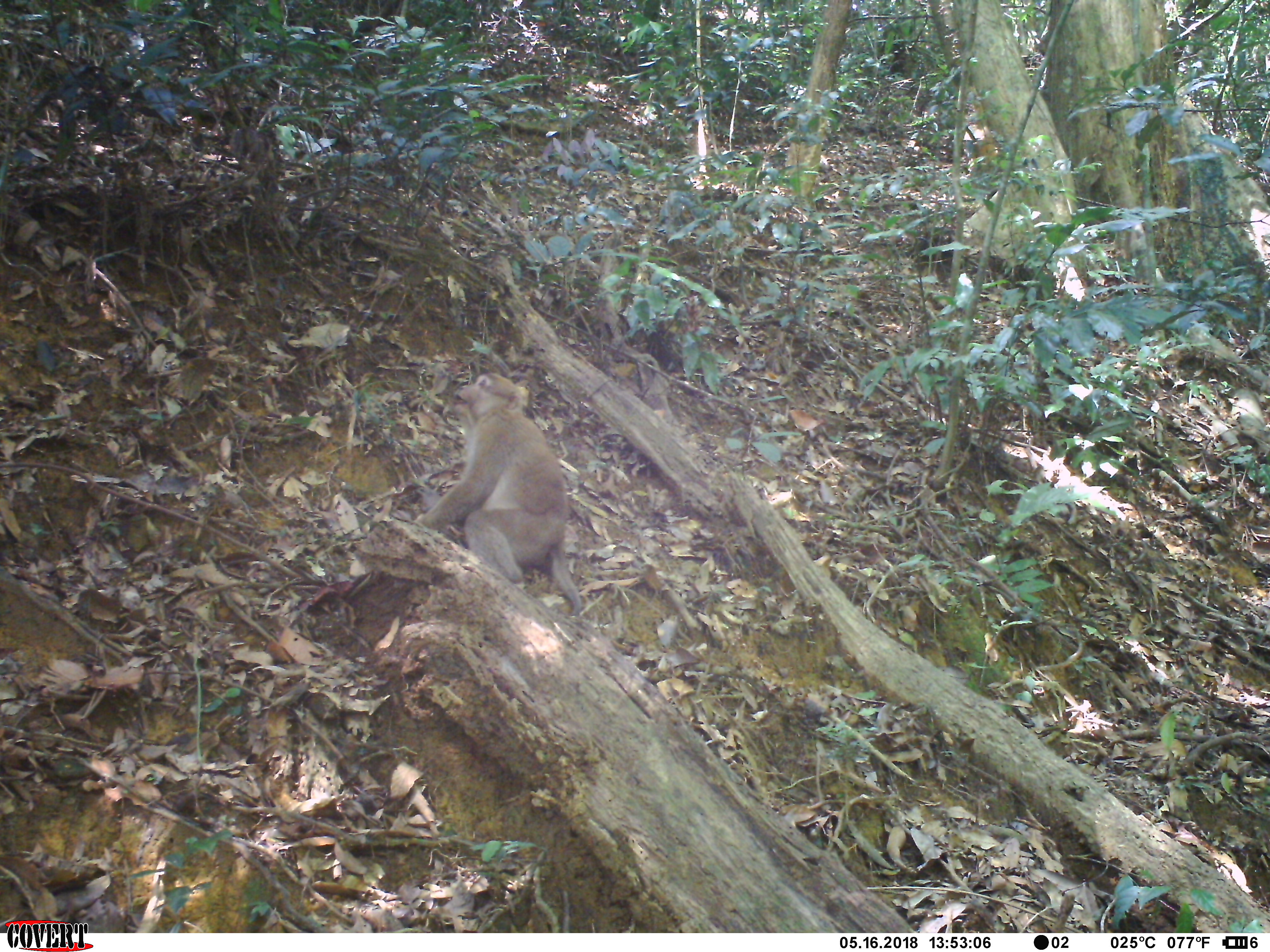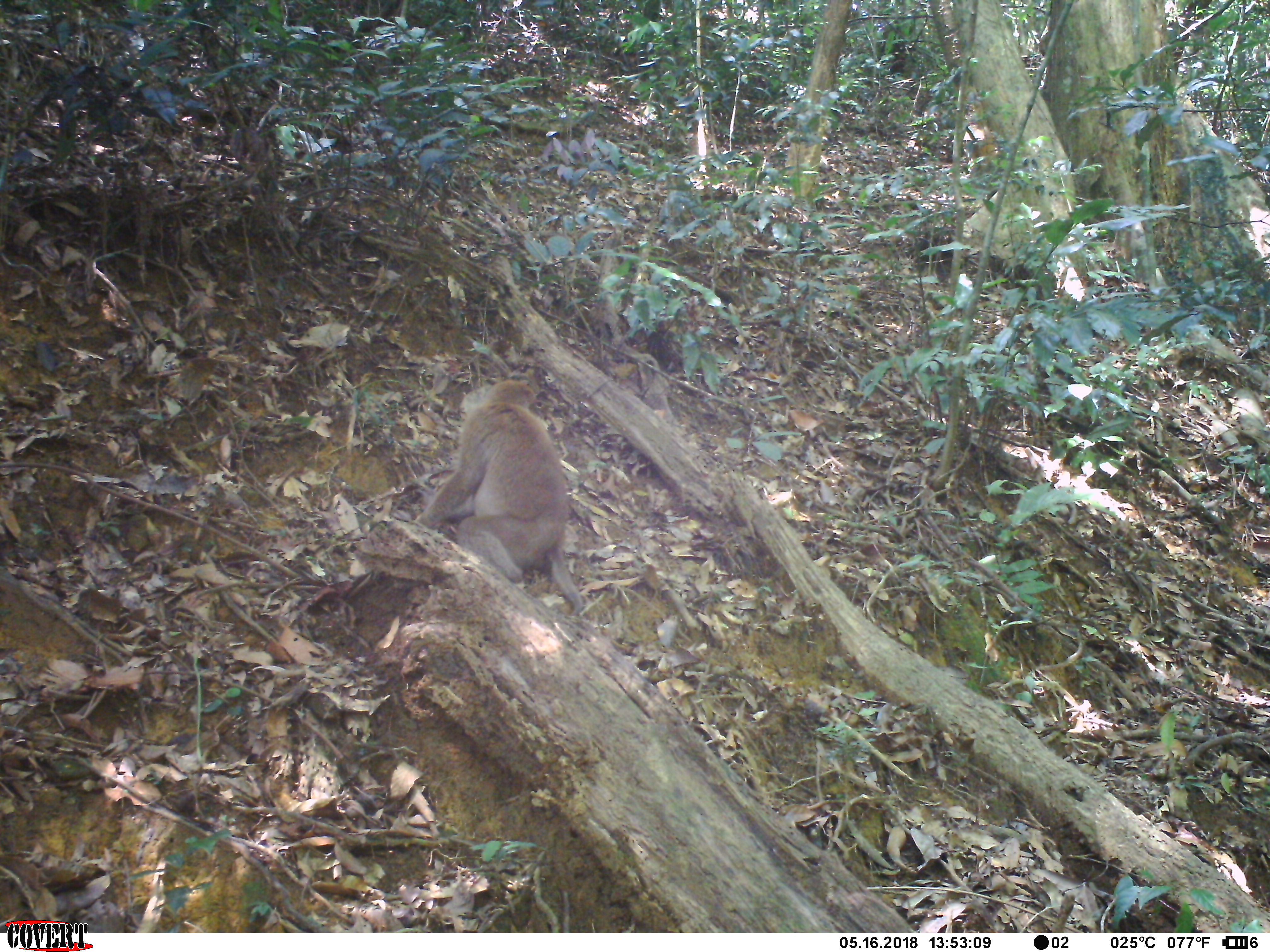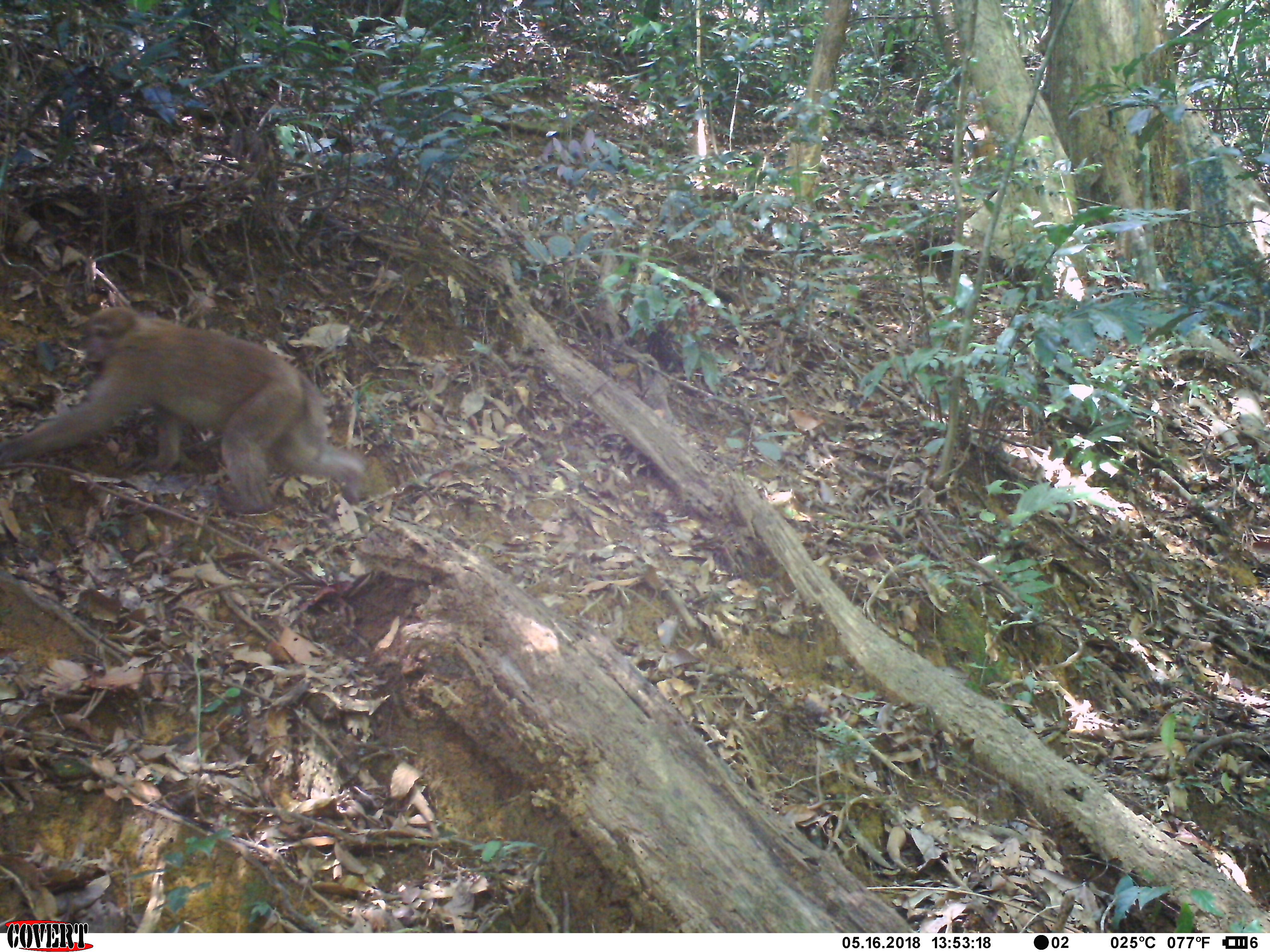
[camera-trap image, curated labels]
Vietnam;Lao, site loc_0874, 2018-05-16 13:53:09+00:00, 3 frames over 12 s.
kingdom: Animalia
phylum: Chordata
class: Mammalia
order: Primates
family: Cercopithecidae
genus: Macaca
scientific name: Macaca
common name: macaque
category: macaque not stump tailed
Macaque not stump tailed (macaque) (Macaca). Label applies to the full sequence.